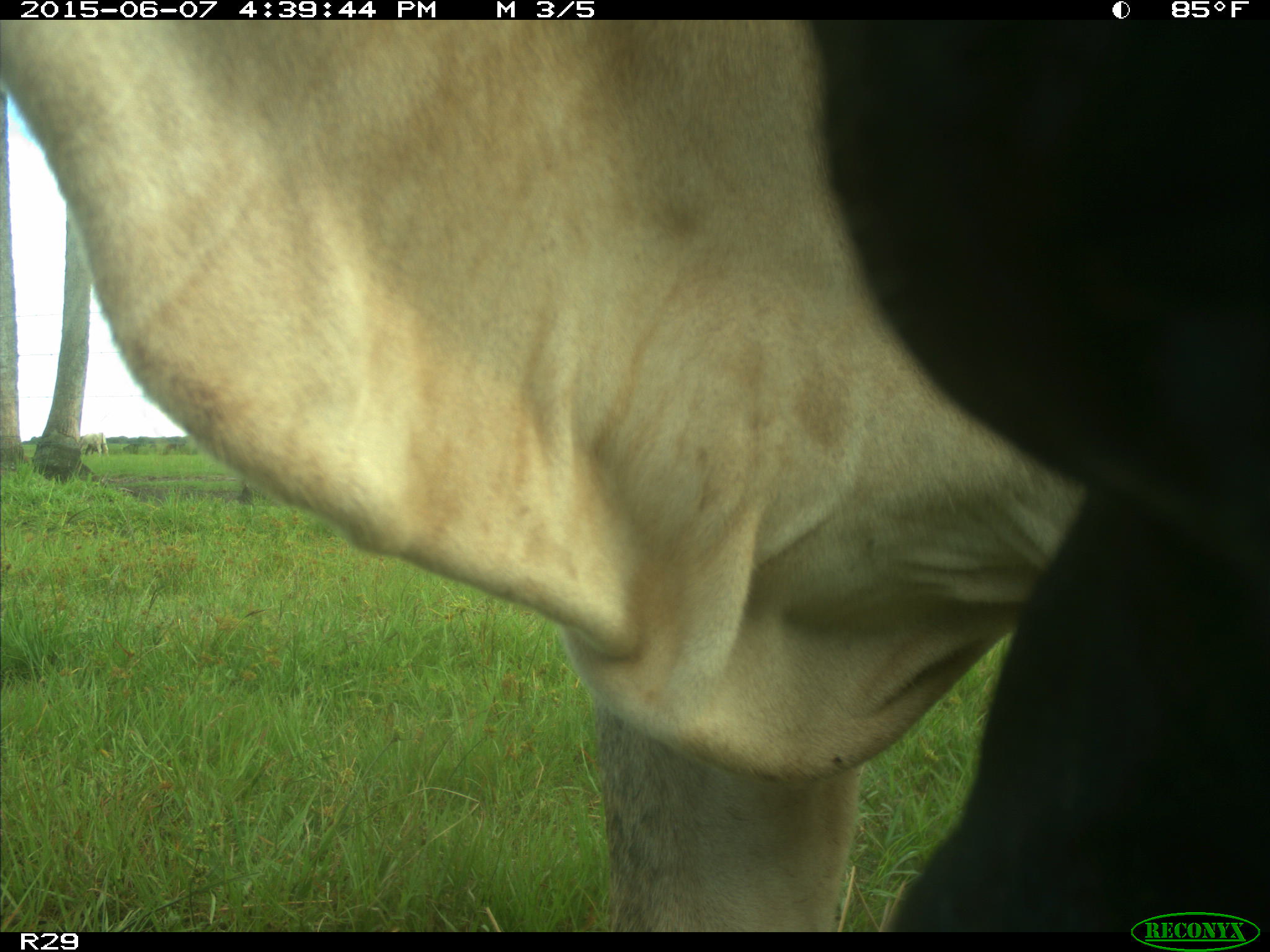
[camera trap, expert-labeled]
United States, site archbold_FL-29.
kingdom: Animalia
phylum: Chordata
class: Mammalia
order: Artiodactyla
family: Bovidae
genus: Bos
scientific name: Bos taurus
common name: domestic cow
Bos taurus (domestic cow).